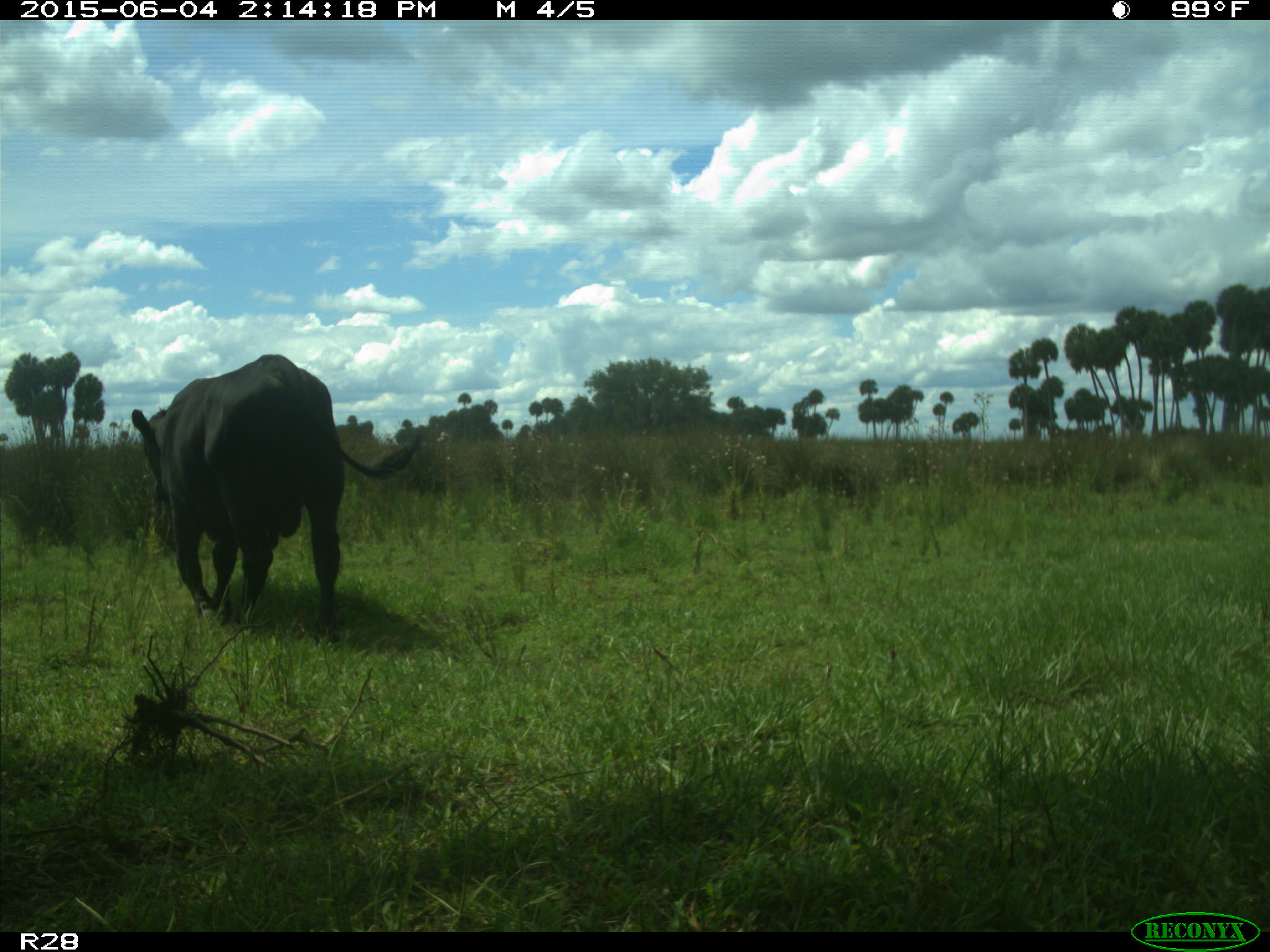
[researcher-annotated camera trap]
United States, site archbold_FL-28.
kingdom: Animalia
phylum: Chordata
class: Mammalia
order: Artiodactyla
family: Bovidae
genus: Bos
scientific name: Bos taurus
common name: domestic cow